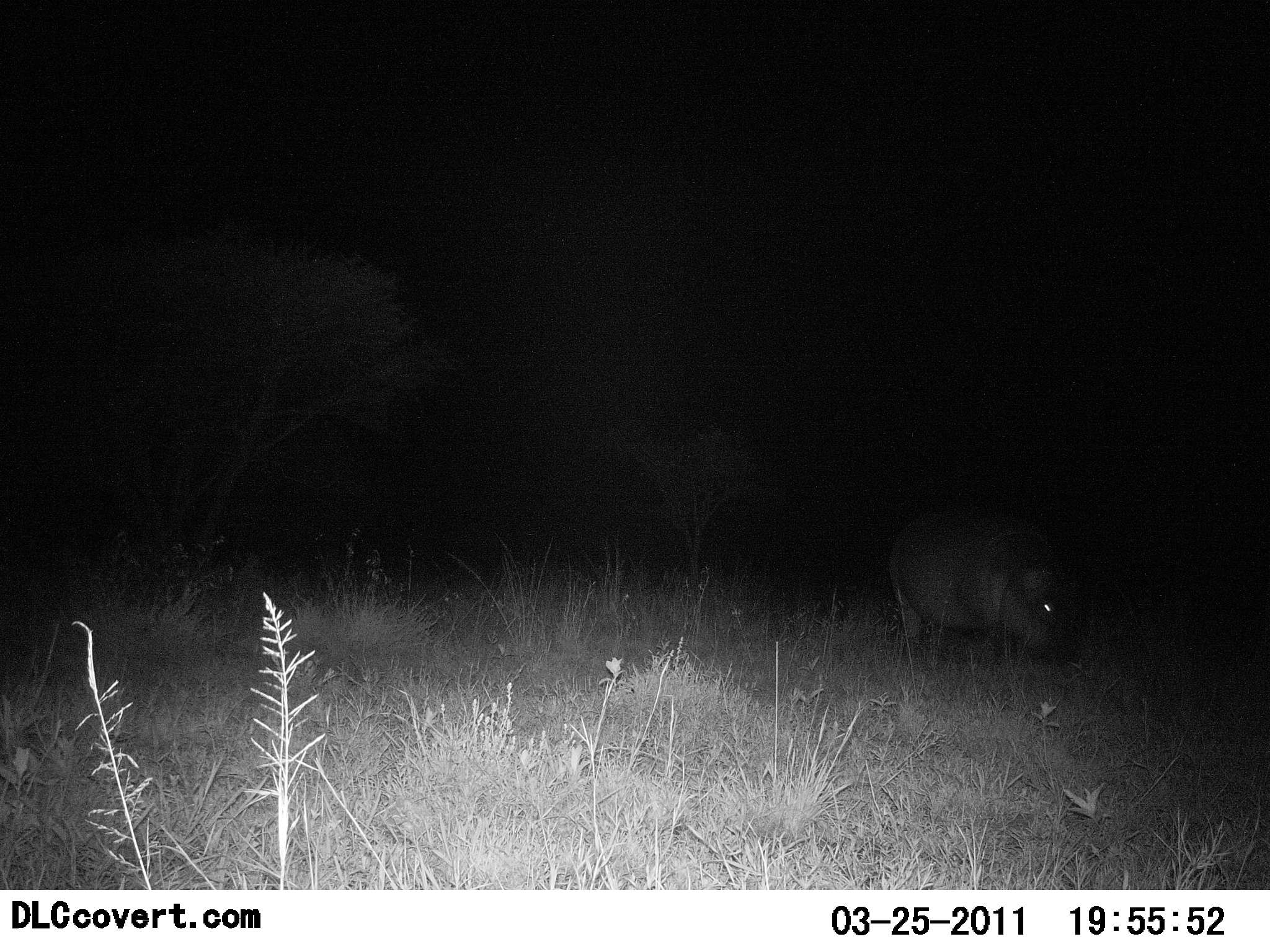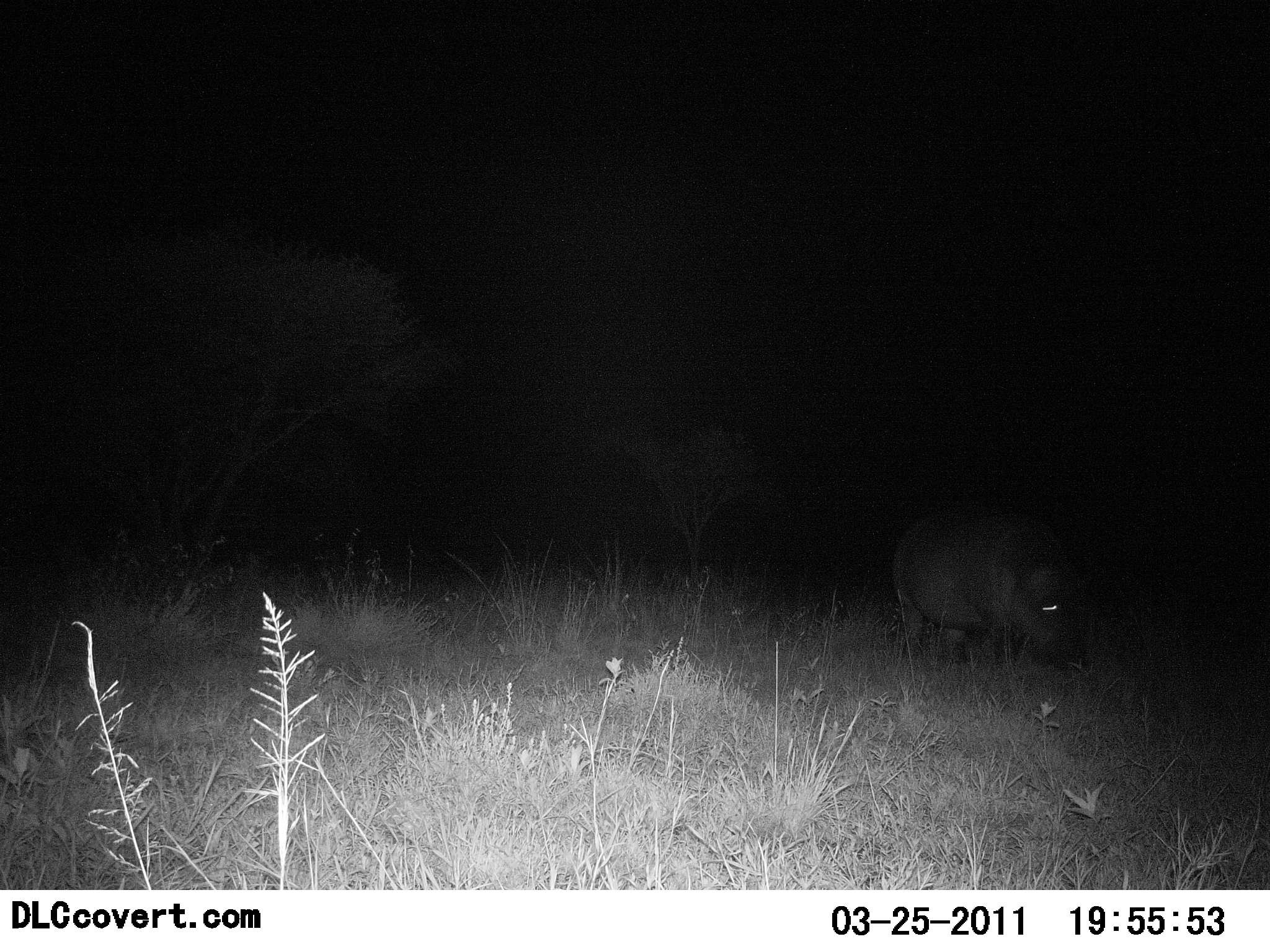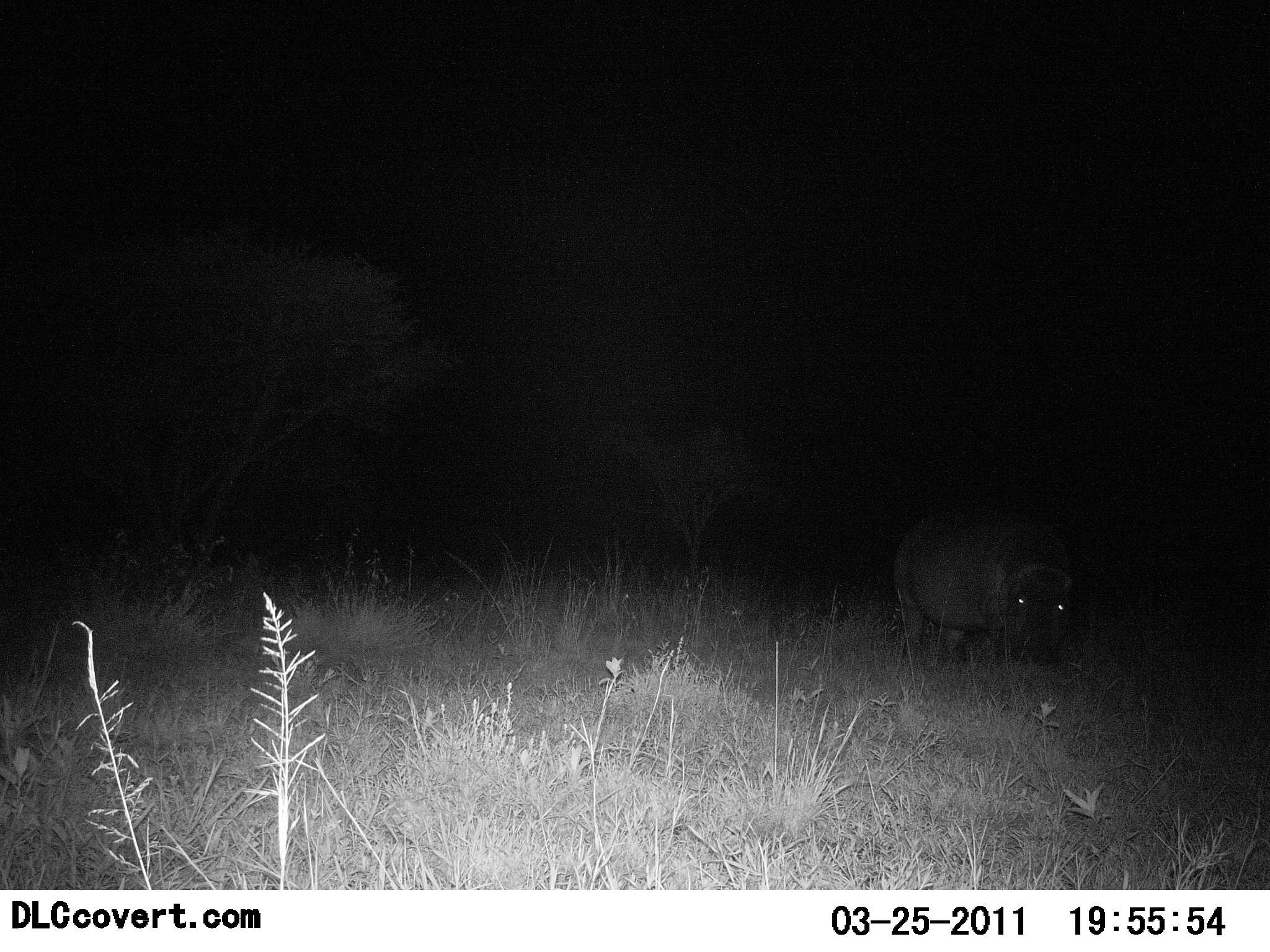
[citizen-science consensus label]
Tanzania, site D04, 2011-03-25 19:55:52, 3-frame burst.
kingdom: Animalia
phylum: Chordata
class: Mammalia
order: Artiodactyla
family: Hippopotamidae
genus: Hippopotamus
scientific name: Hippopotamus amphibius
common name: hippopotamus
Hippopotamus (Hippopotamus amphibius), count 1. Behavior (volunteer vote fractions): standing 30%, resting 0%, moving 20%, interacting 0%. Young present (vote fraction): 0%. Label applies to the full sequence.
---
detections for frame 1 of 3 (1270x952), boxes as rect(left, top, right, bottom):
animal: rect(887, 499, 1079, 668)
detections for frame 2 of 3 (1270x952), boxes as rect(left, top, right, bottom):
animal: rect(893, 501, 1084, 671)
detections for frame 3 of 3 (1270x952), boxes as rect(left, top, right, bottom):
animal: rect(890, 514, 1081, 674)